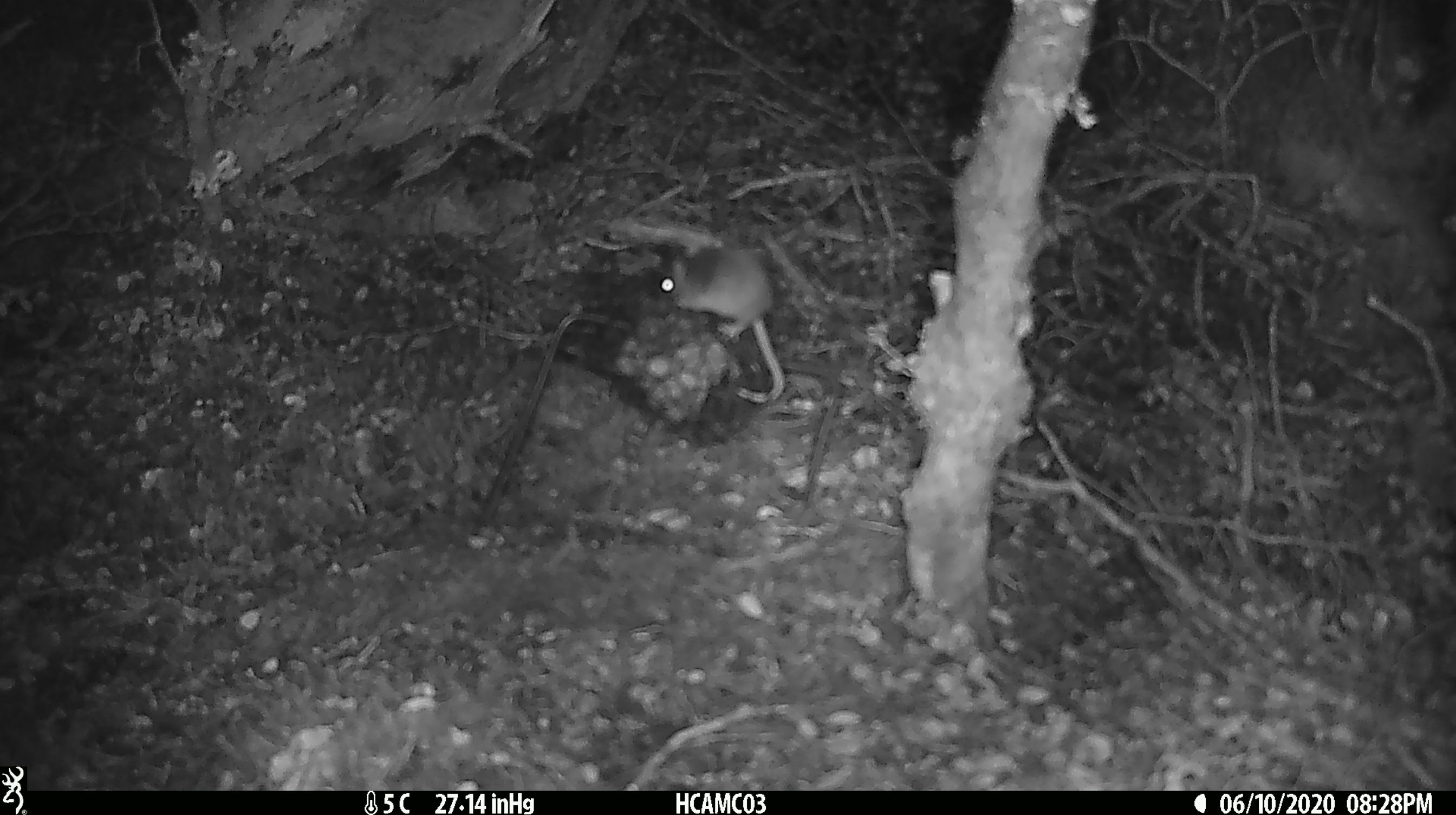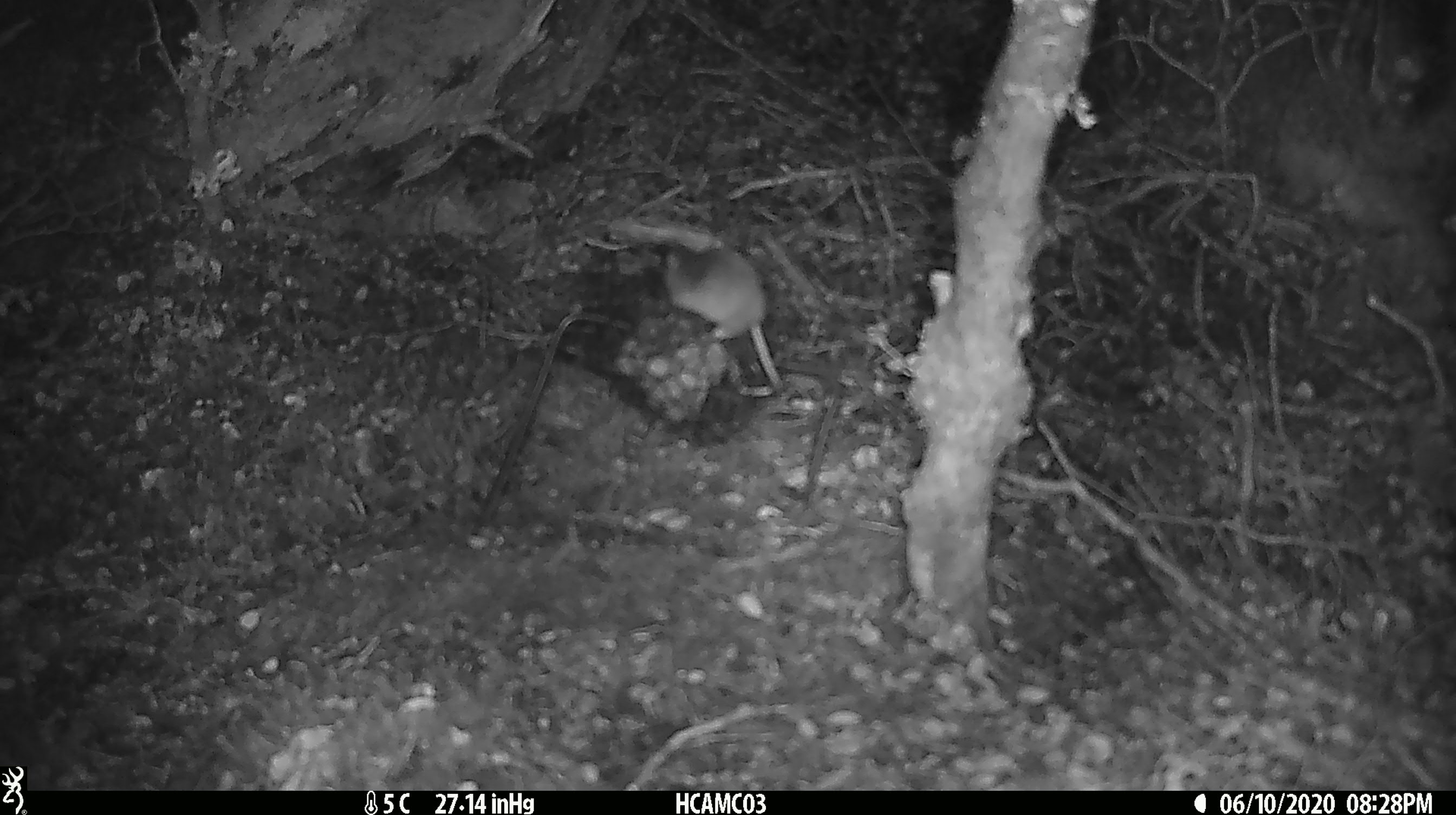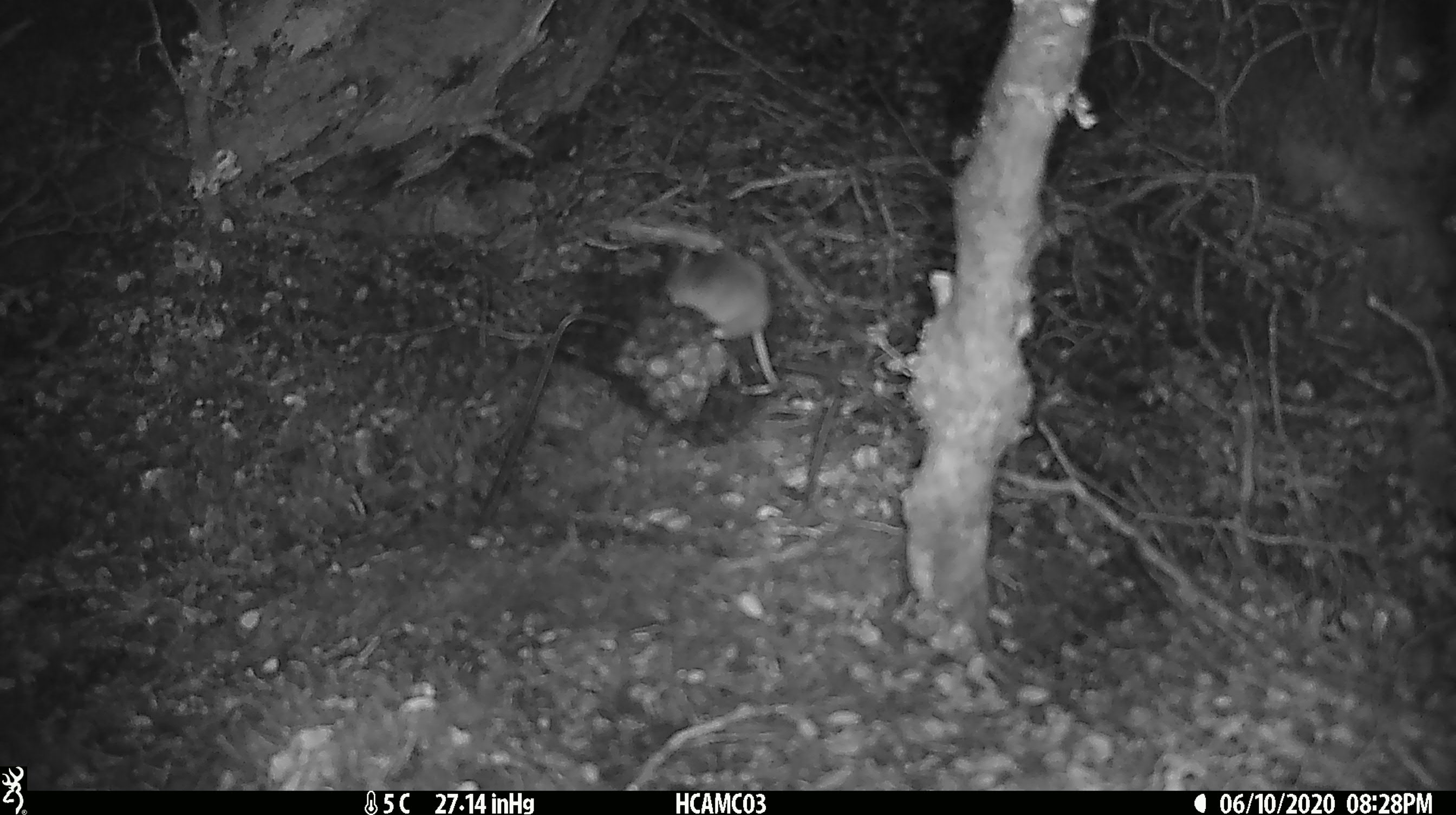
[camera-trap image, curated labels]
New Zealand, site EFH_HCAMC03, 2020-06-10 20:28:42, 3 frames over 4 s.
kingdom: Animalia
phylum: Chordata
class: Mammalia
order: Rodentia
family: Muridae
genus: Mus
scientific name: Mus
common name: mouse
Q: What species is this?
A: Mouse (Mus).